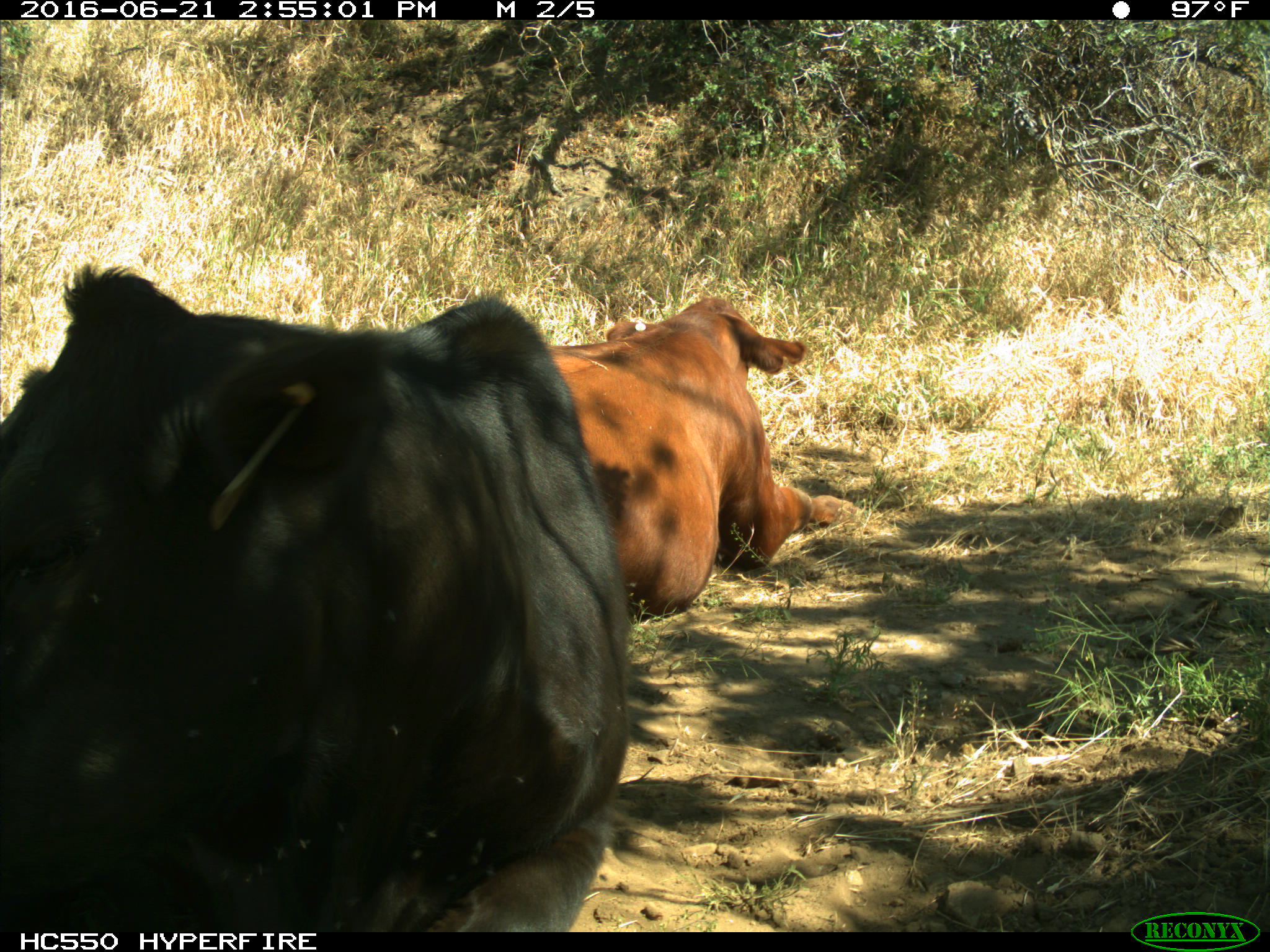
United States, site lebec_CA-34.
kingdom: Animalia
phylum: Chordata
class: Mammalia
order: Artiodactyla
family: Bovidae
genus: Bos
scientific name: Bos taurus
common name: domestic cow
Bos taurus (domestic cow).